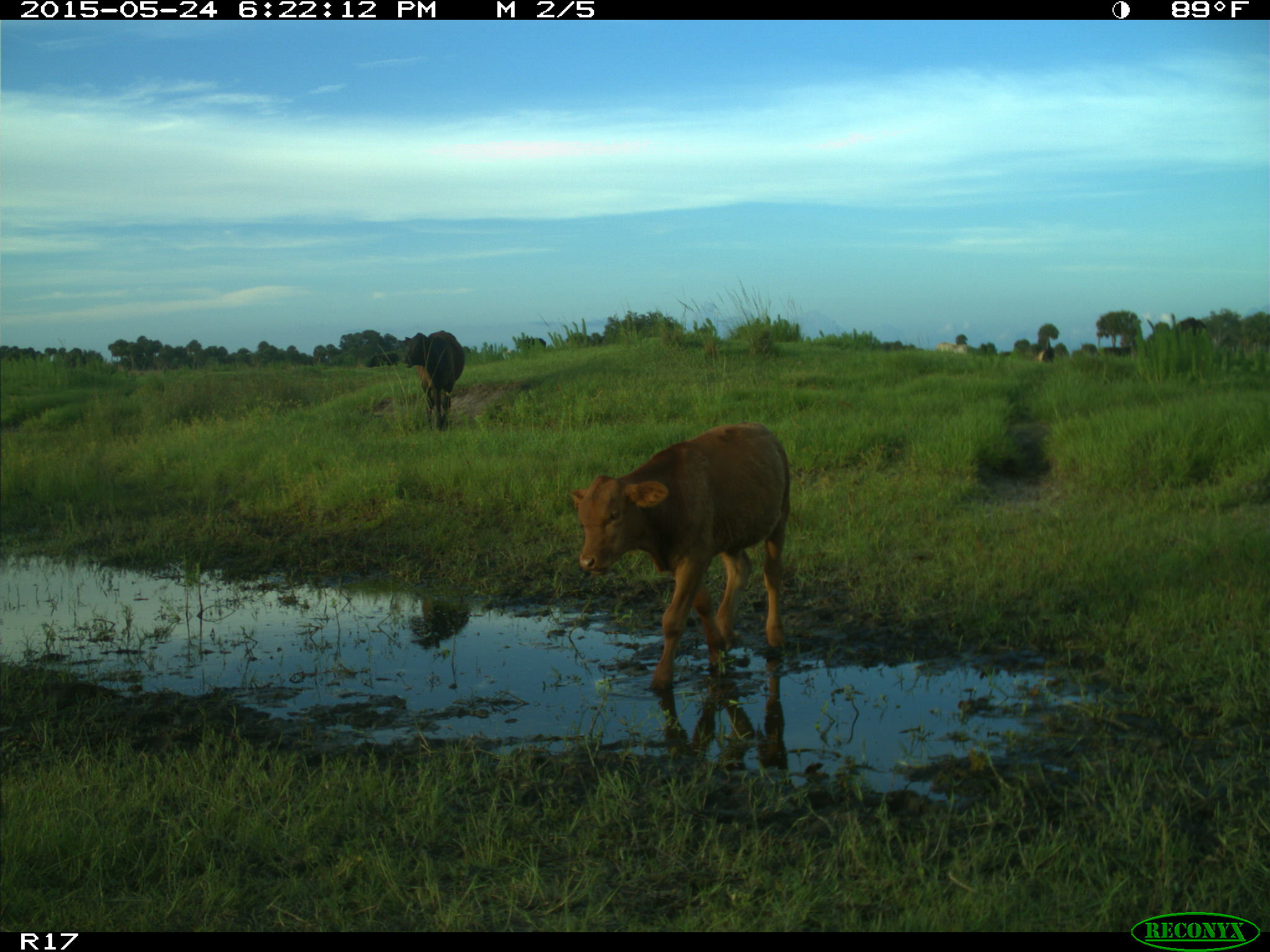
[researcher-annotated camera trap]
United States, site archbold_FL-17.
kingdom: Animalia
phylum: Chordata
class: Mammalia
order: Artiodactyla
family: Bovidae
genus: Bos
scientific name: Bos taurus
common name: domestic cow